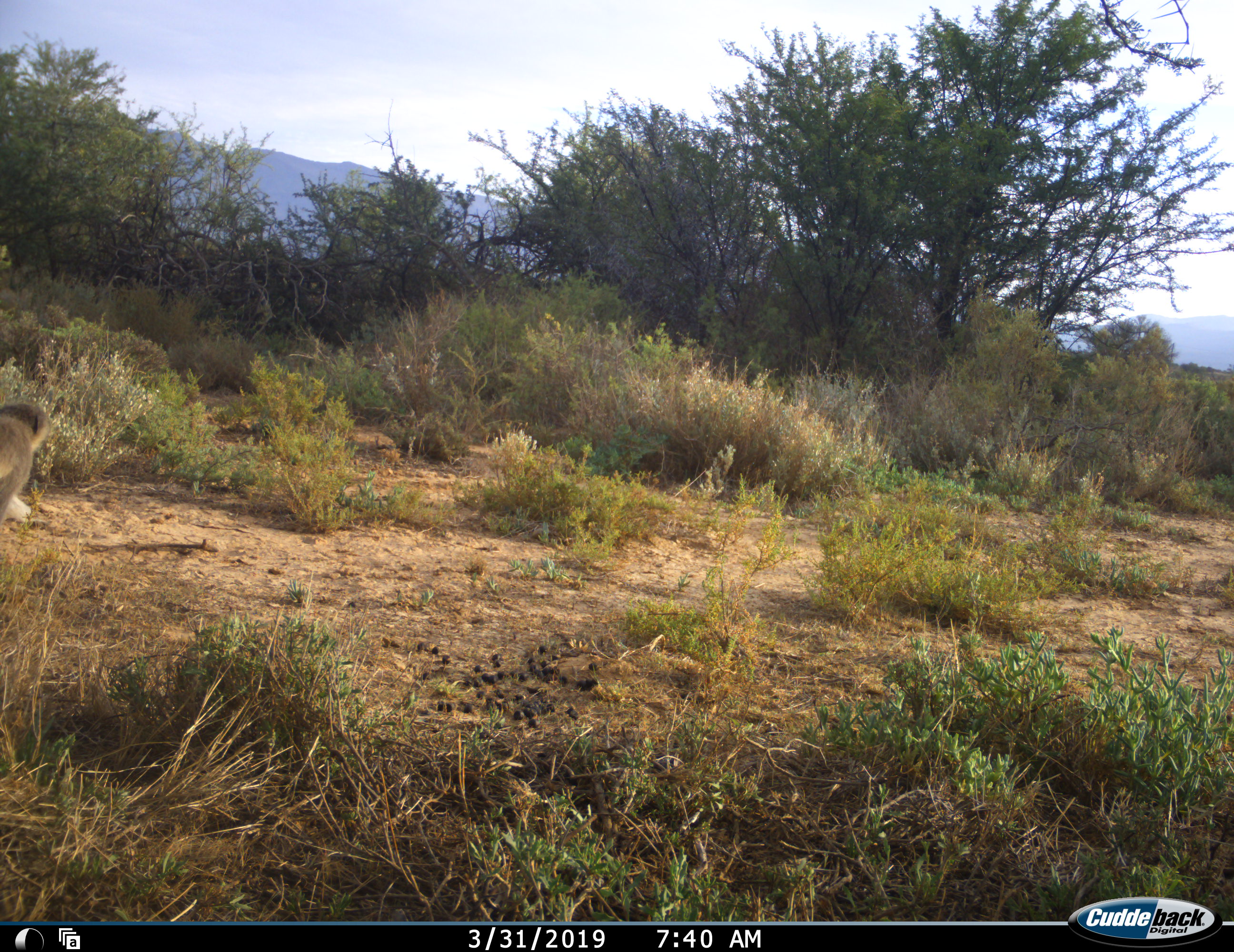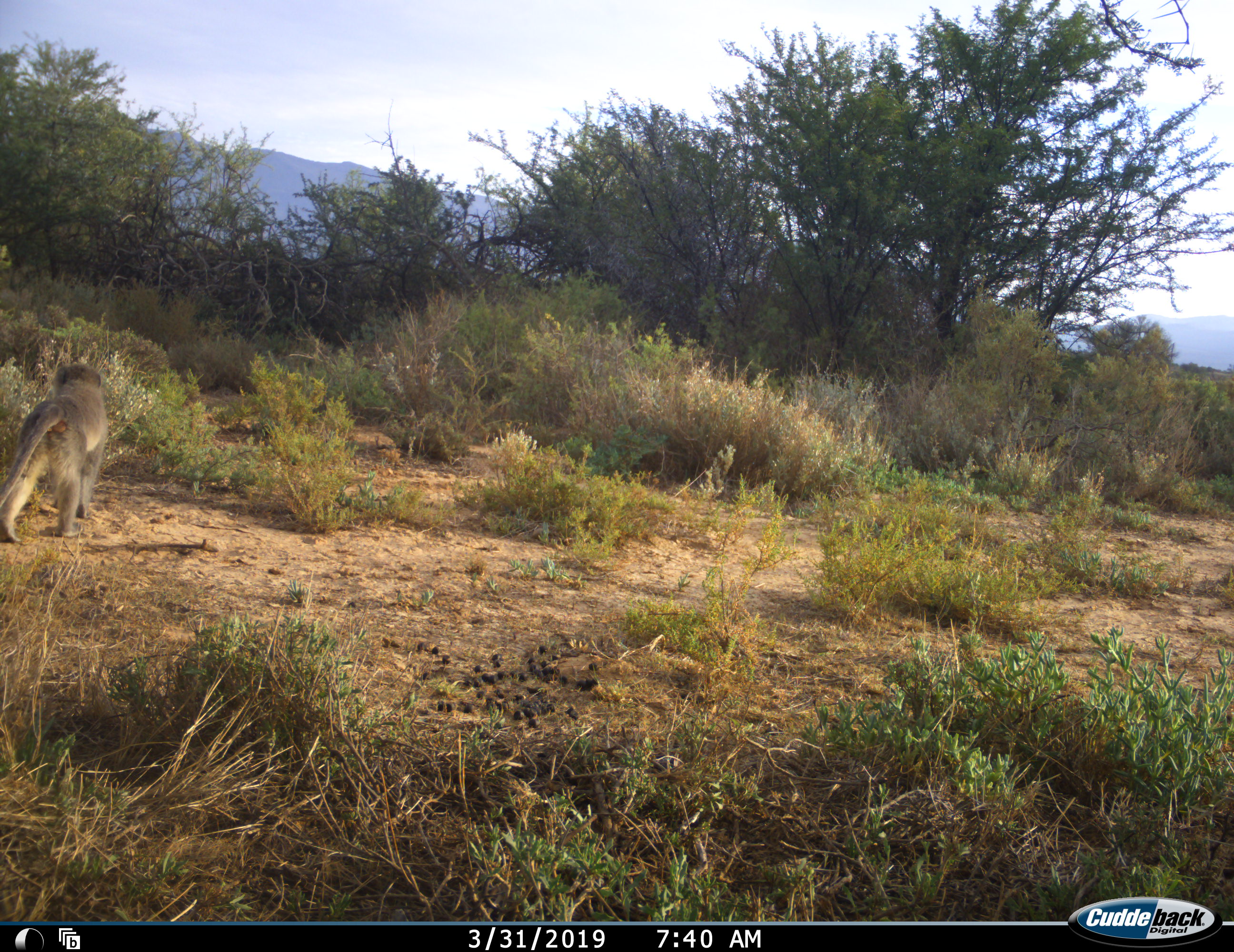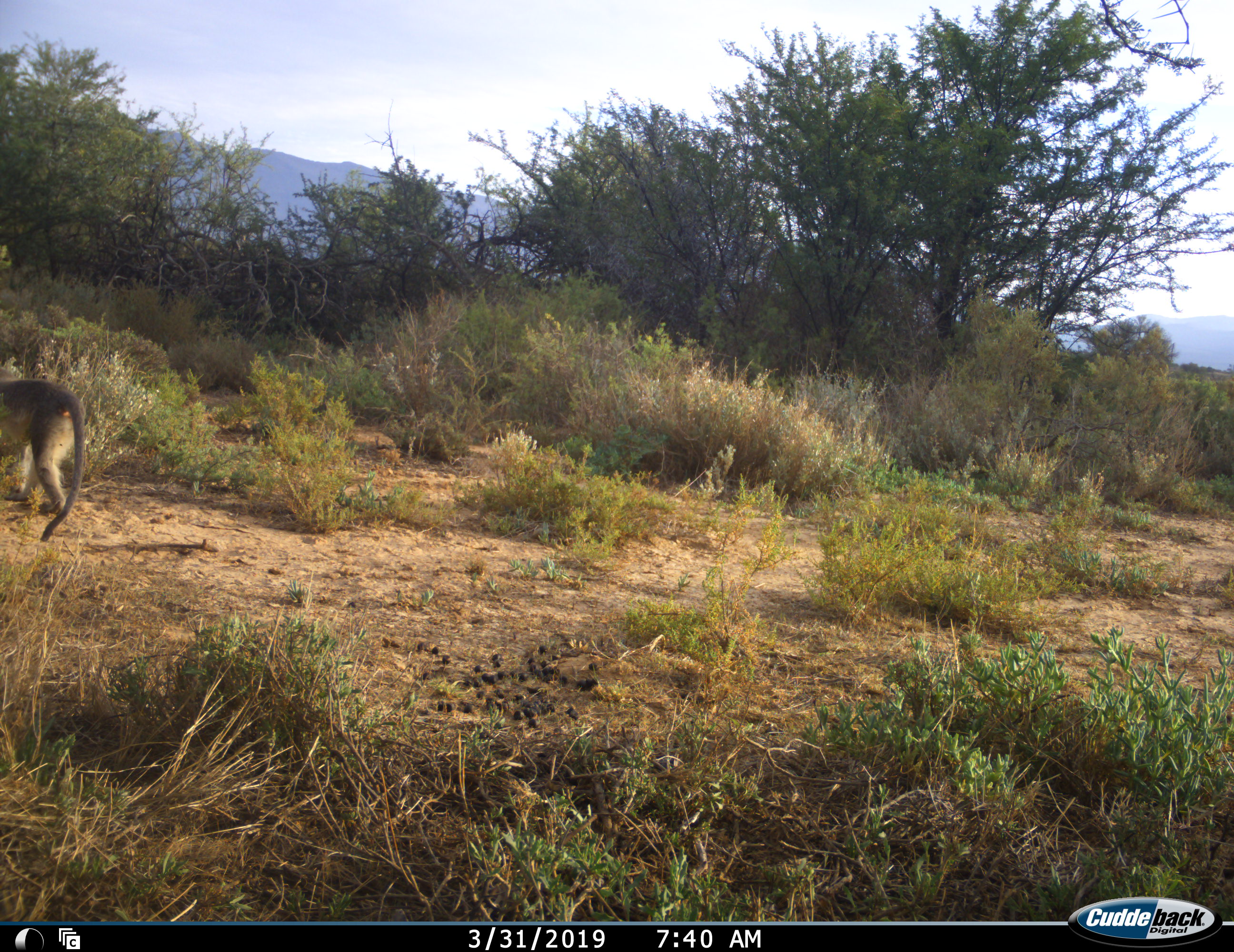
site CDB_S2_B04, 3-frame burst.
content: unidentified animal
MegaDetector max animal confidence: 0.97